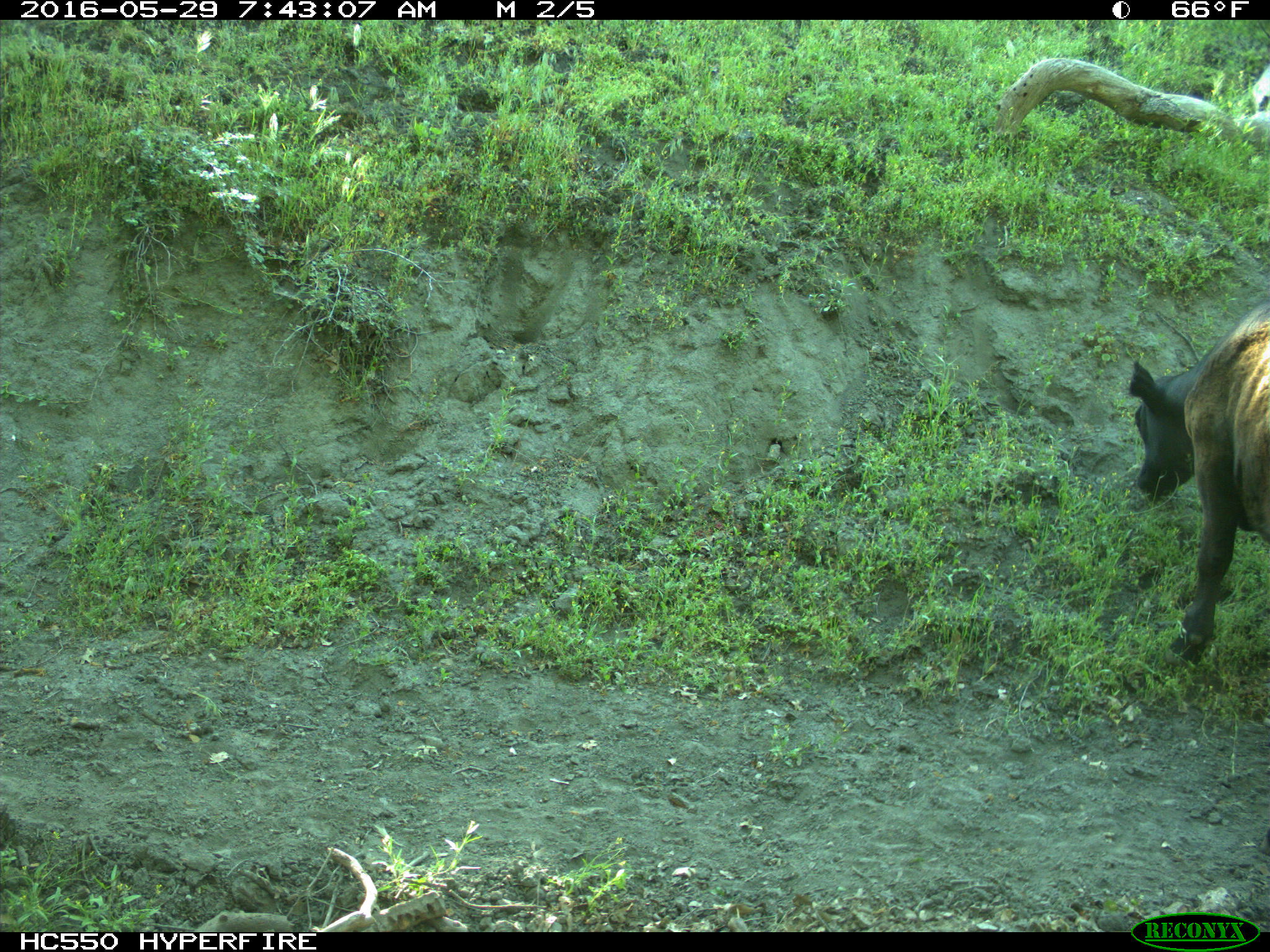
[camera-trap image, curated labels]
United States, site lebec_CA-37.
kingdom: Animalia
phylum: Chordata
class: Mammalia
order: Artiodactyla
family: Bovidae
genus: Bos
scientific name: Bos taurus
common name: domestic cow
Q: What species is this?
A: Bos taurus (domestic cow).